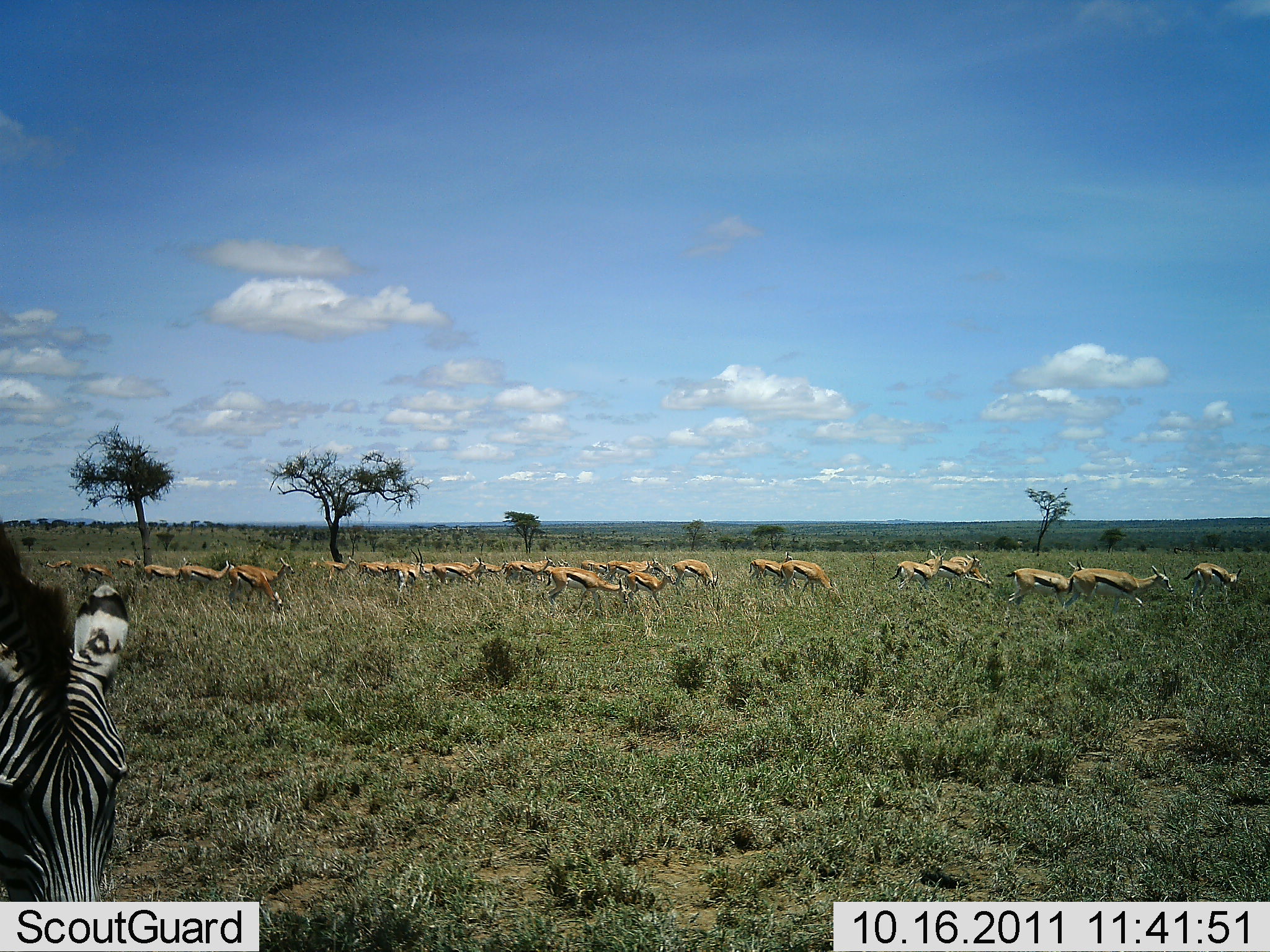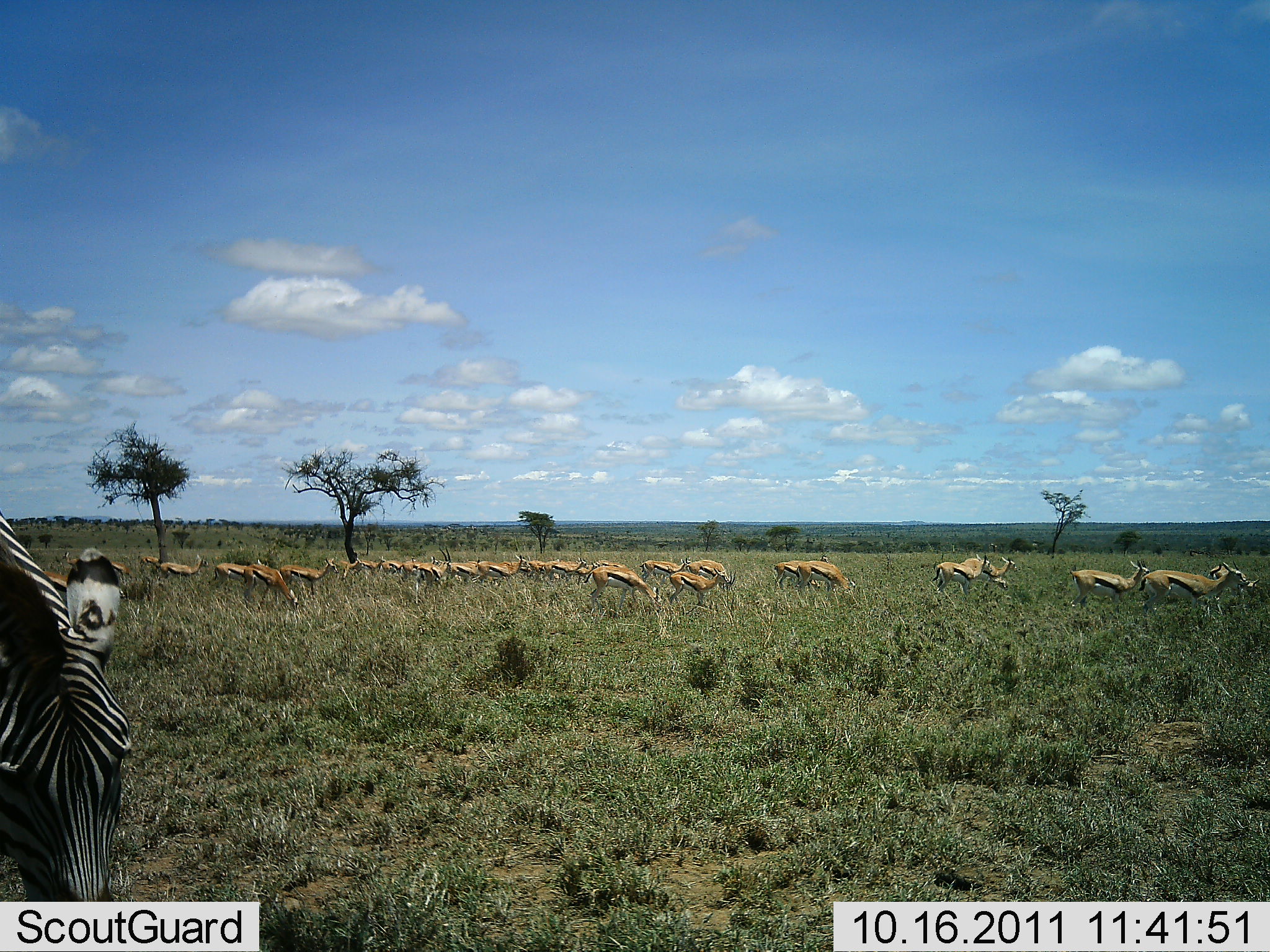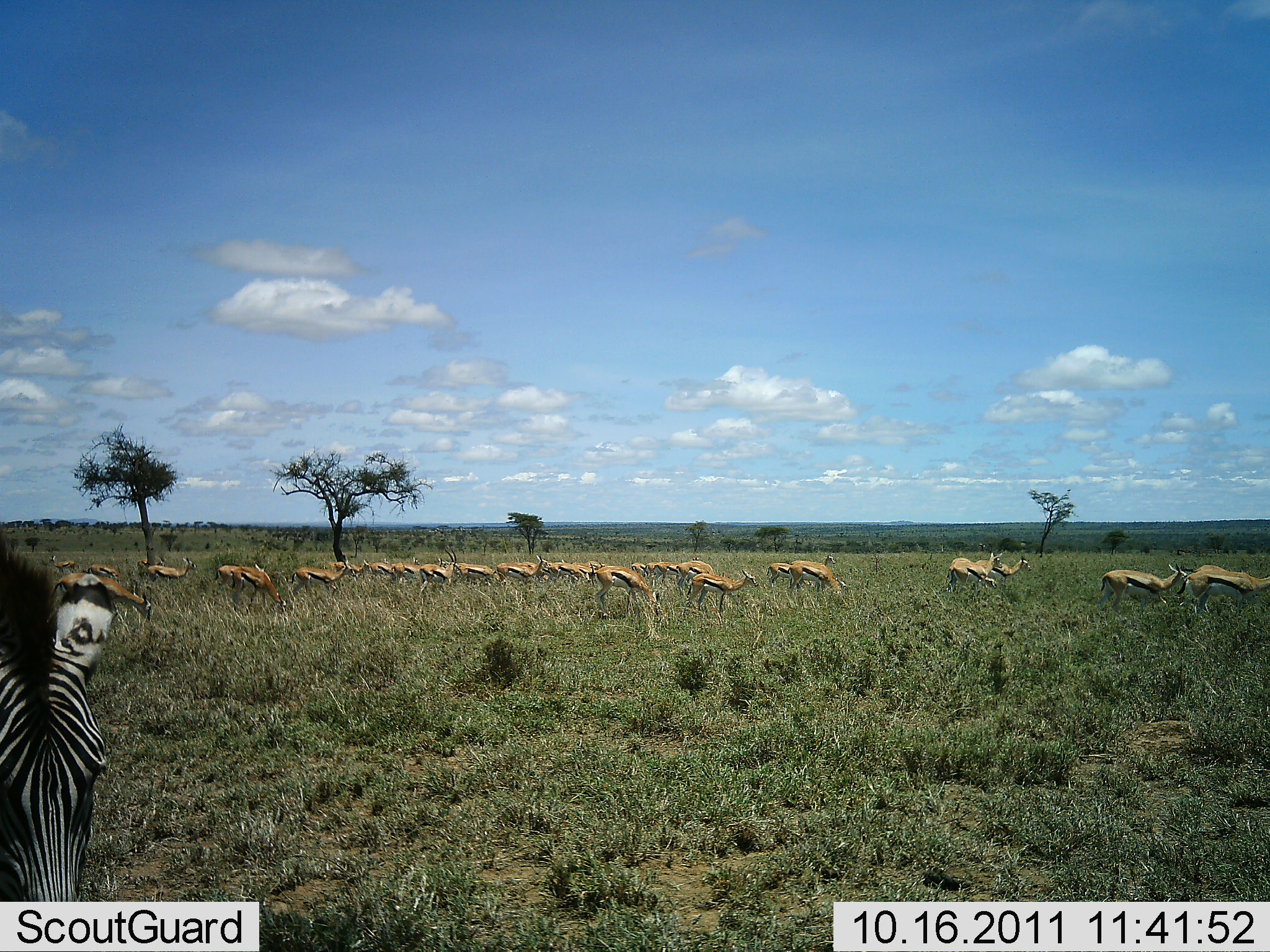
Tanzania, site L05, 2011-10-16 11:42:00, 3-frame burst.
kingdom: Animalia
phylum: Chordata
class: Mammalia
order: Artiodactyla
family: Bovidae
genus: Eudorcas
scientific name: Eudorcas thomsonii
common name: thomson's gazelle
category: gazellethomsons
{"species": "gazellethomsons (thomson's gazelle) (Eudorcas thomsonii)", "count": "11-50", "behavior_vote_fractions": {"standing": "31%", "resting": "0%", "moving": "62%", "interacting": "0%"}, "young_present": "8%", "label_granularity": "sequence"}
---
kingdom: Animalia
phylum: Chordata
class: Mammalia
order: Perissodactyla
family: Equidae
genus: Equus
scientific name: Equus quagga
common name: plains zebra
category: zebra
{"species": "zebra (plains zebra) (Equus quagga)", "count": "1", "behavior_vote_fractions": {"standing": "75%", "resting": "0%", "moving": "8%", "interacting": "0%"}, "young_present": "0%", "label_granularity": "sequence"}